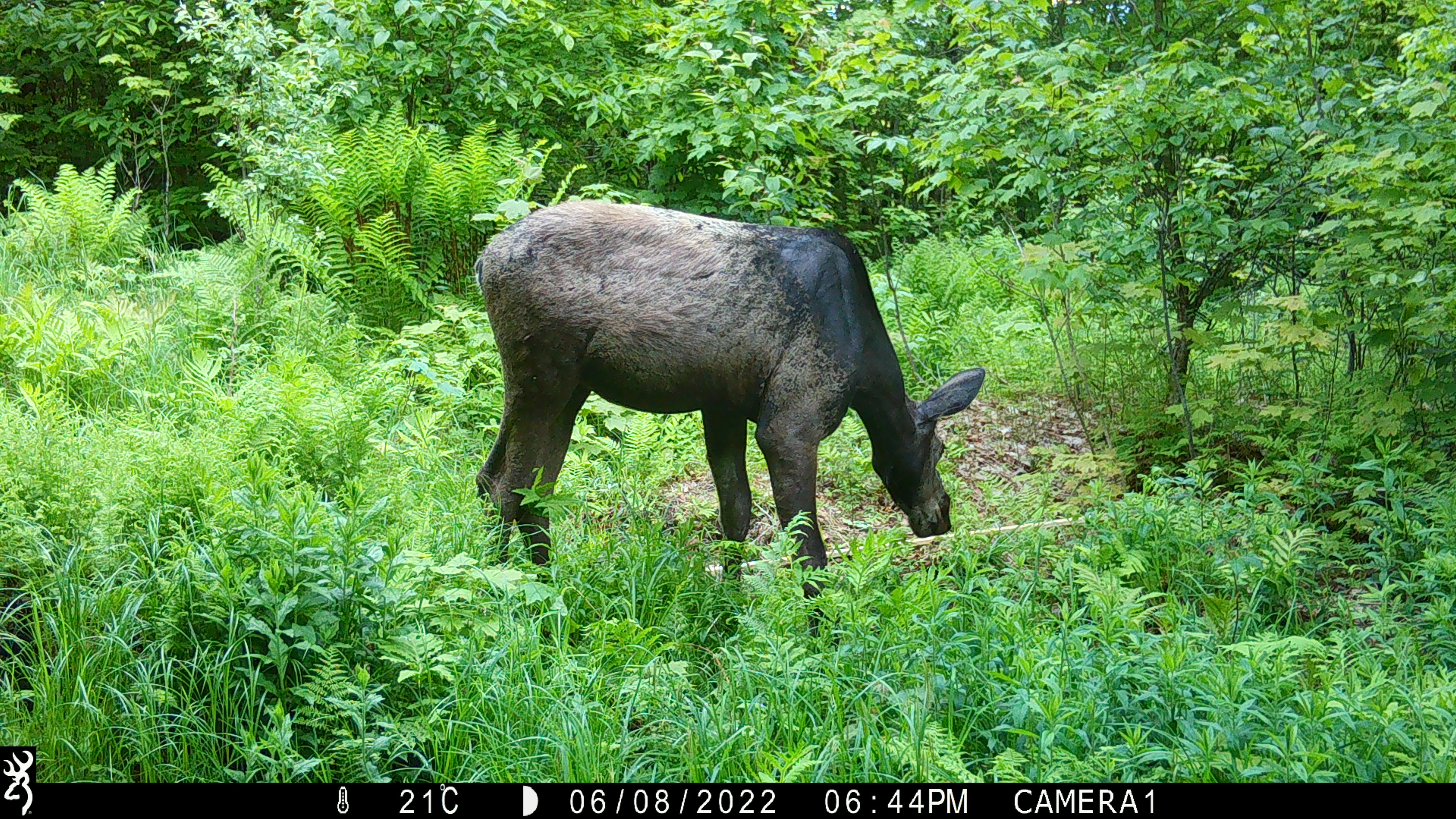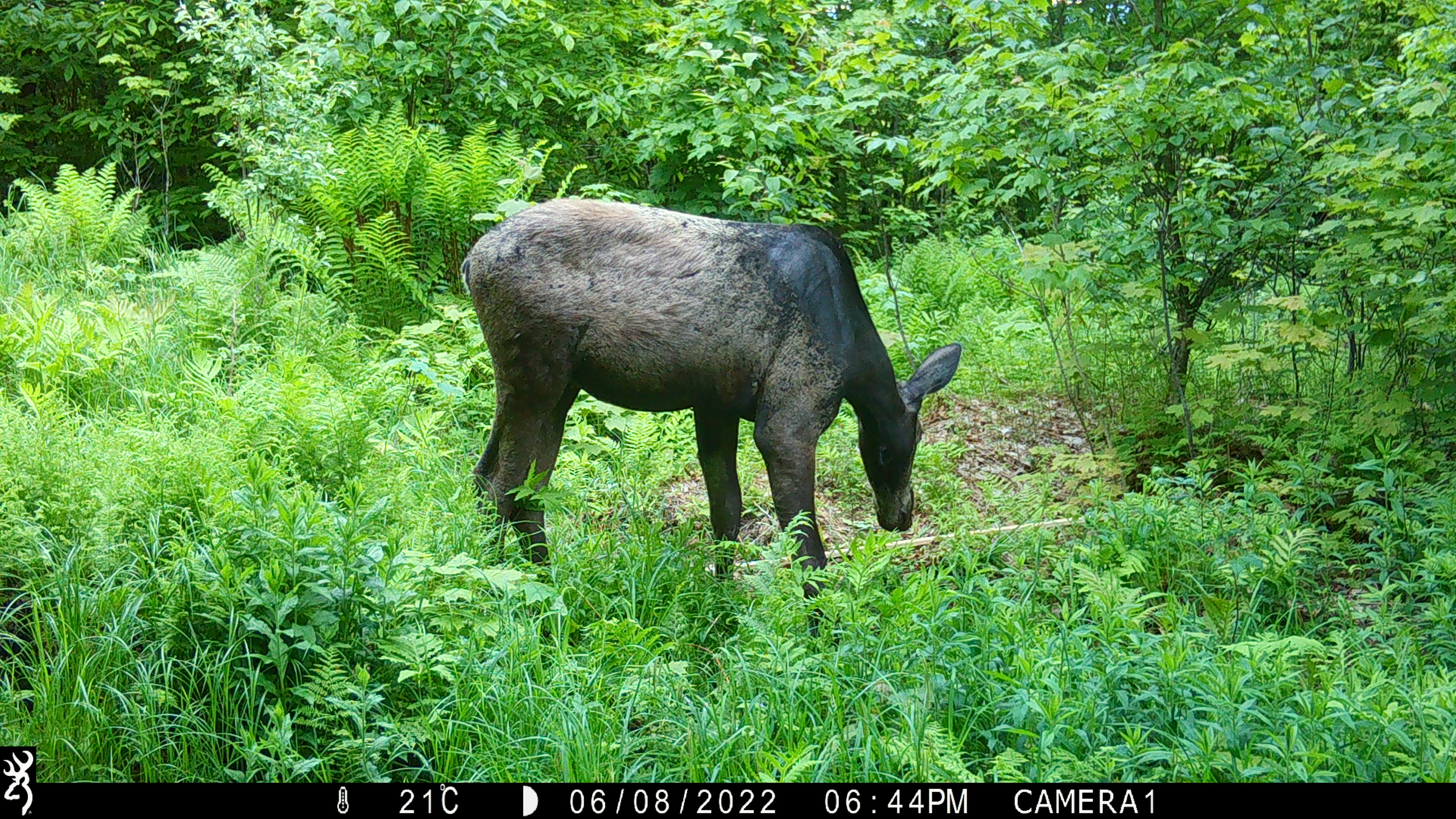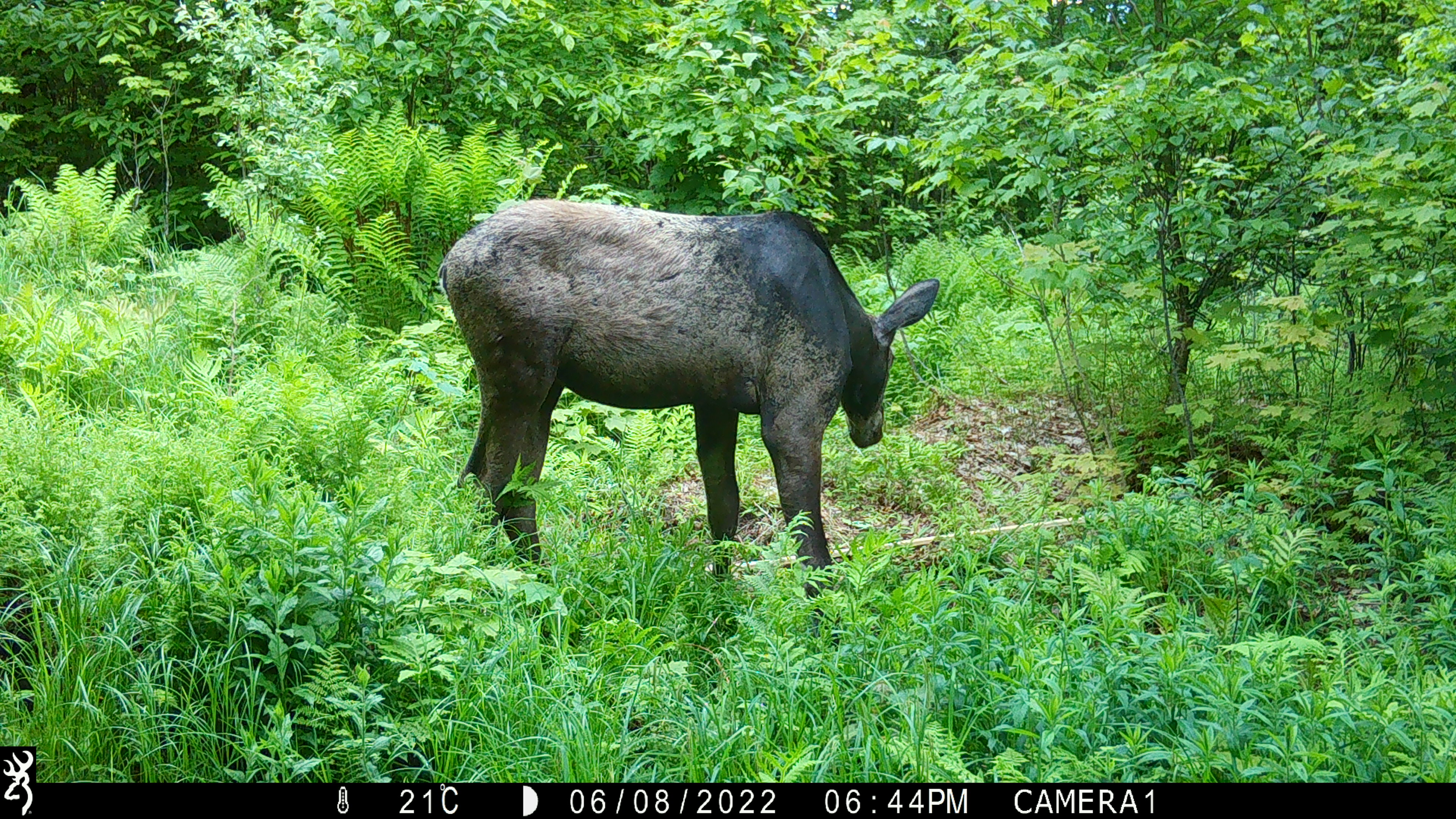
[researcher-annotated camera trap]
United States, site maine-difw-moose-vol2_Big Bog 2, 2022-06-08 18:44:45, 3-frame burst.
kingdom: Animalia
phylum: Chordata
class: Mammalia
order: Artiodactyla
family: Cervidae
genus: Alces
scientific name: Alces alces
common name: moose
Moose (Alces alces).